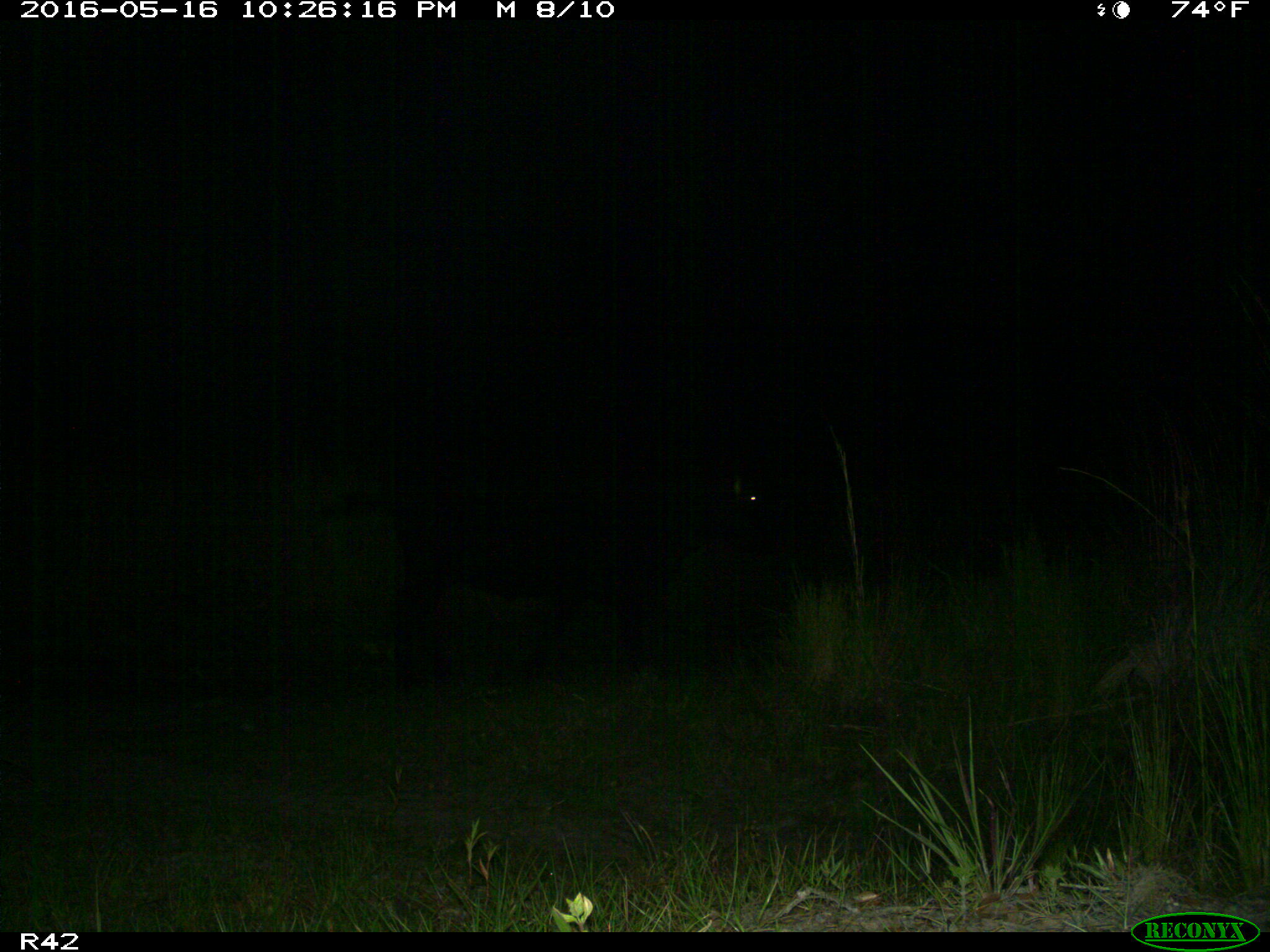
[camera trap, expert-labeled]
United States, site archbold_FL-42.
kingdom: Animalia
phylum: Chordata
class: Mammalia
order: Artiodactyla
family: Bovidae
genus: Bos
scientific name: Bos taurus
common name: domestic cow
Bos taurus (domestic cow).